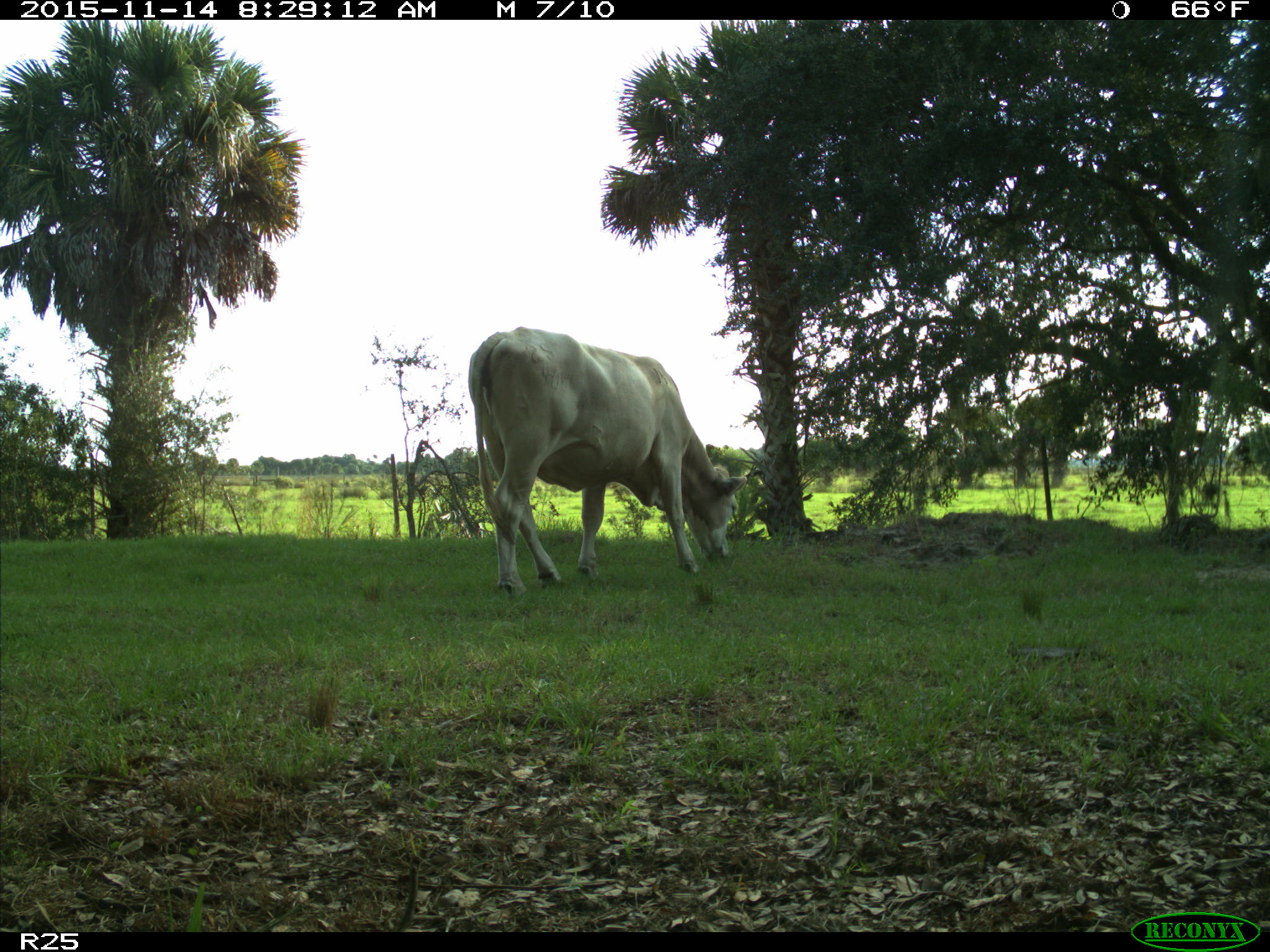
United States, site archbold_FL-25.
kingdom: Animalia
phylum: Chordata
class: Mammalia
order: Artiodactyla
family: Bovidae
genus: Bos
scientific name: Bos taurus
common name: domestic cow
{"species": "Bos taurus (domestic cow)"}